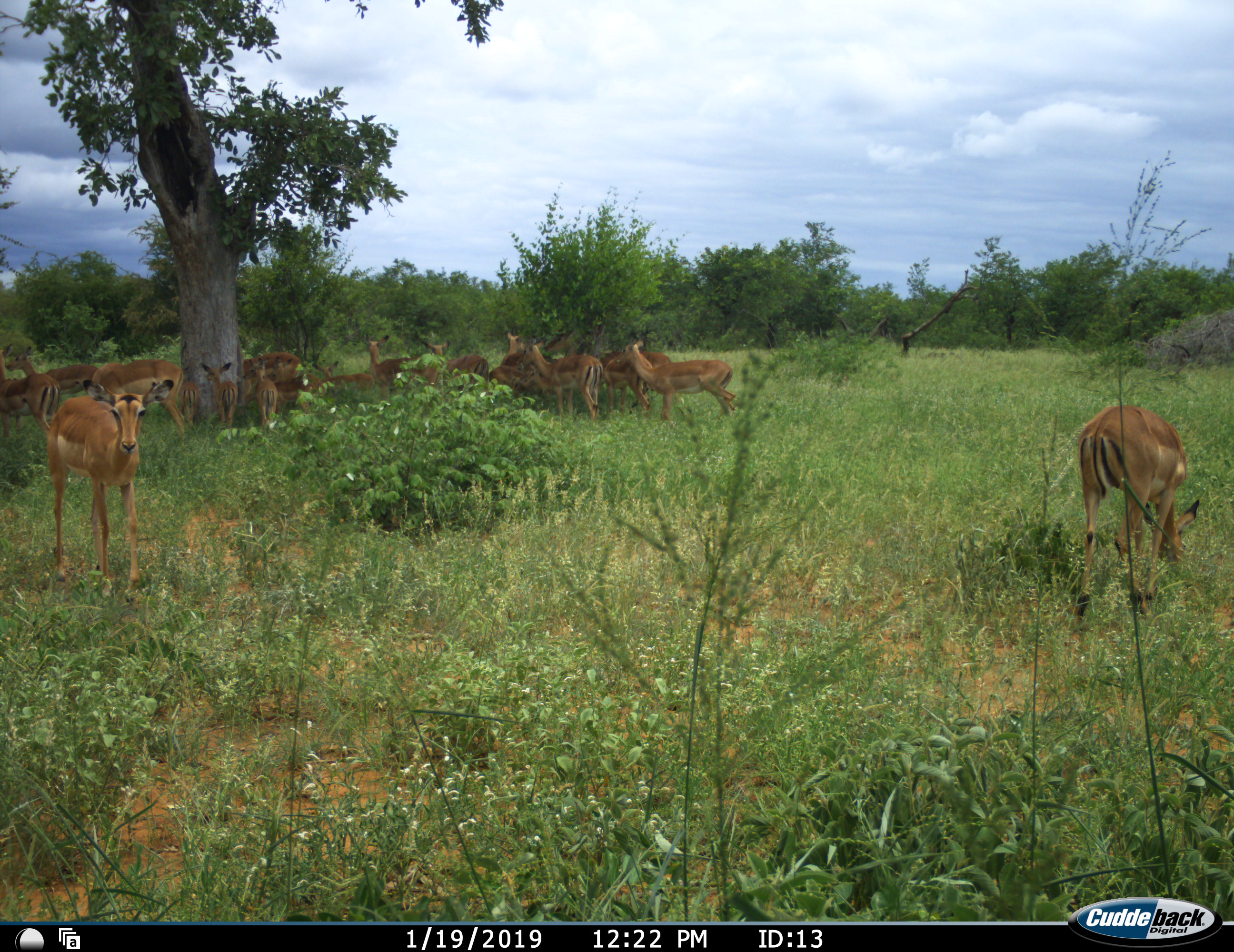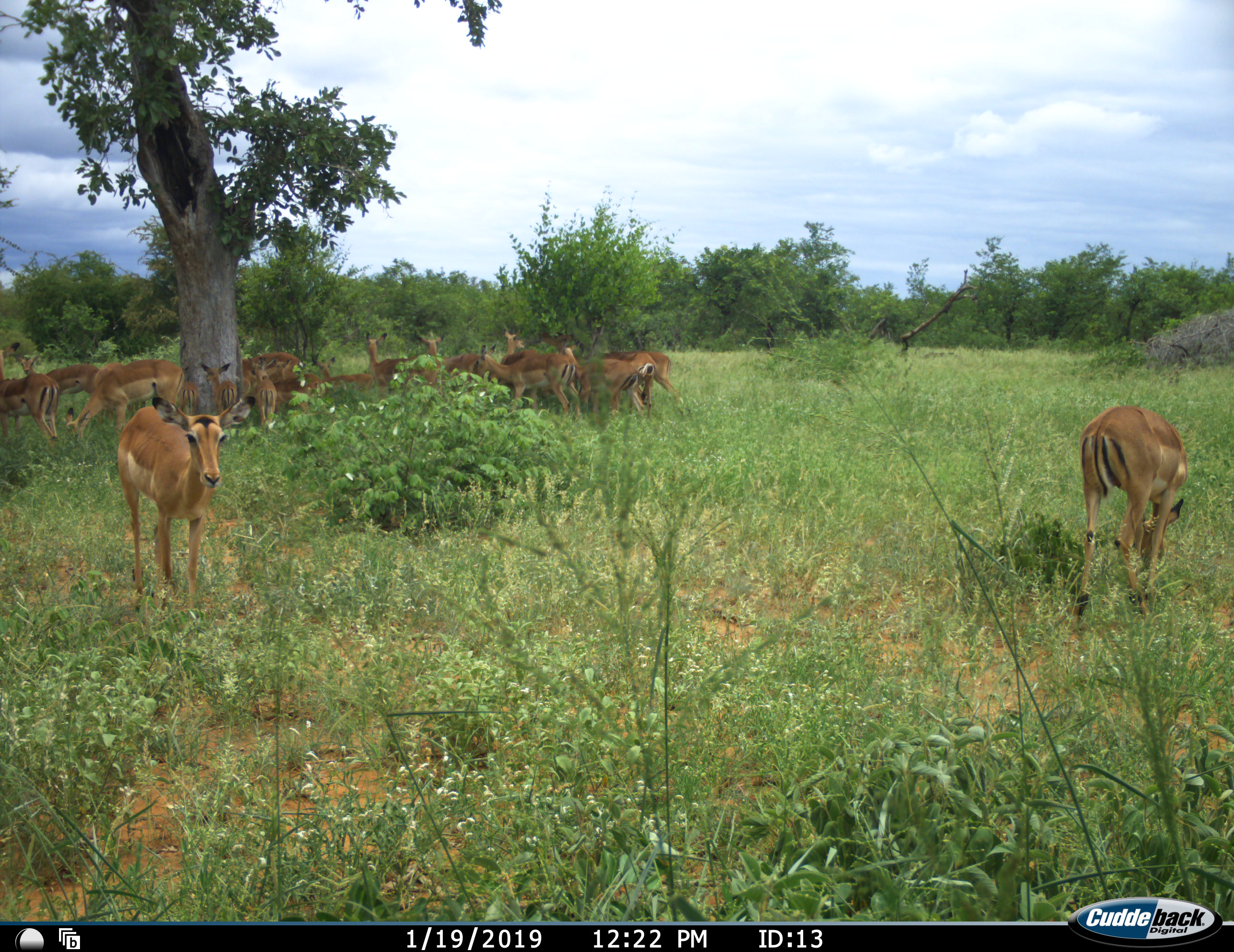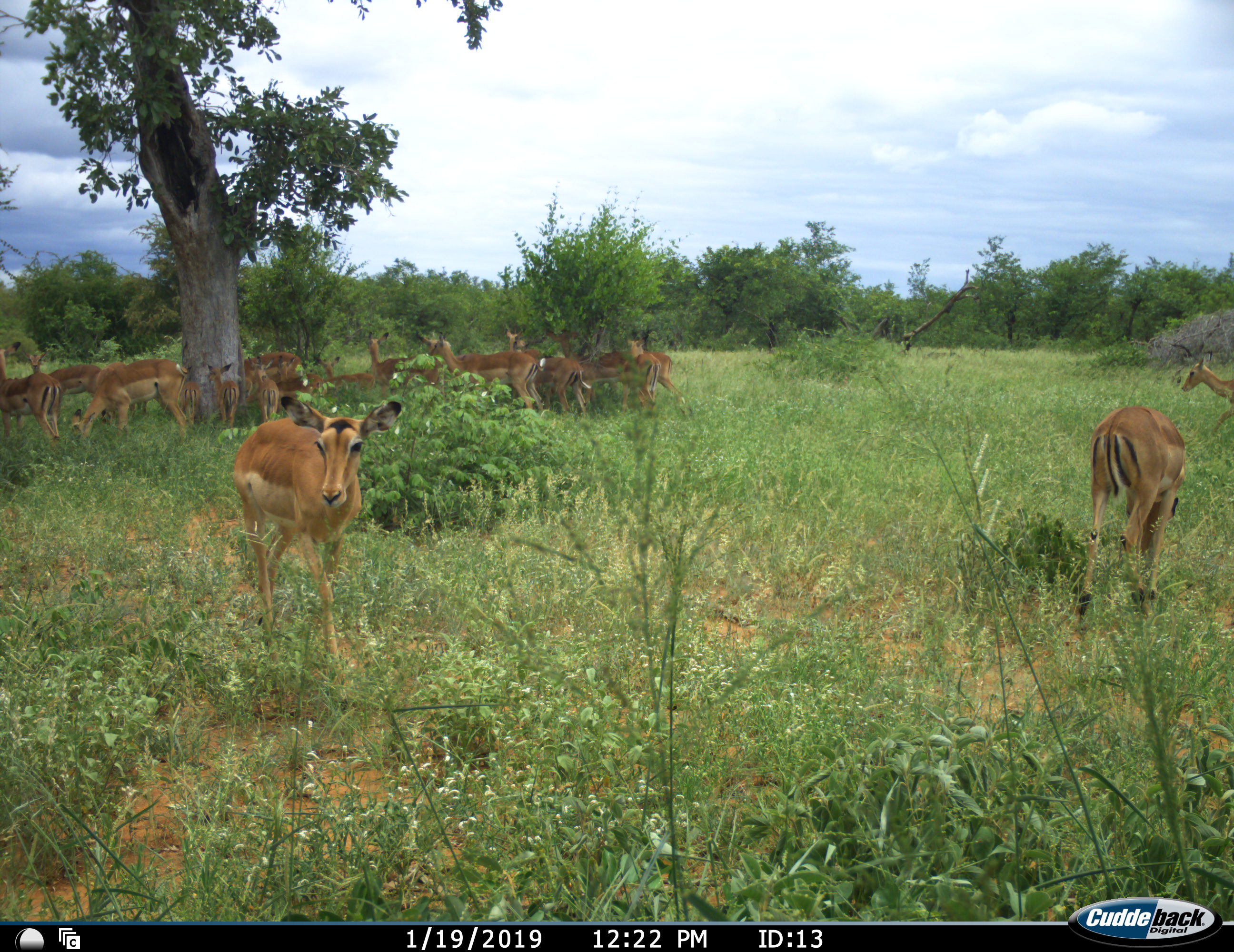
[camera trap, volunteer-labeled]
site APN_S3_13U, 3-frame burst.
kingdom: Animalia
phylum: Chordata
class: Mammalia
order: Artiodactyla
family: Bovidae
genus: Aepyceros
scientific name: Aepyceros melampus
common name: impala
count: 11-50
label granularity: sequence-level